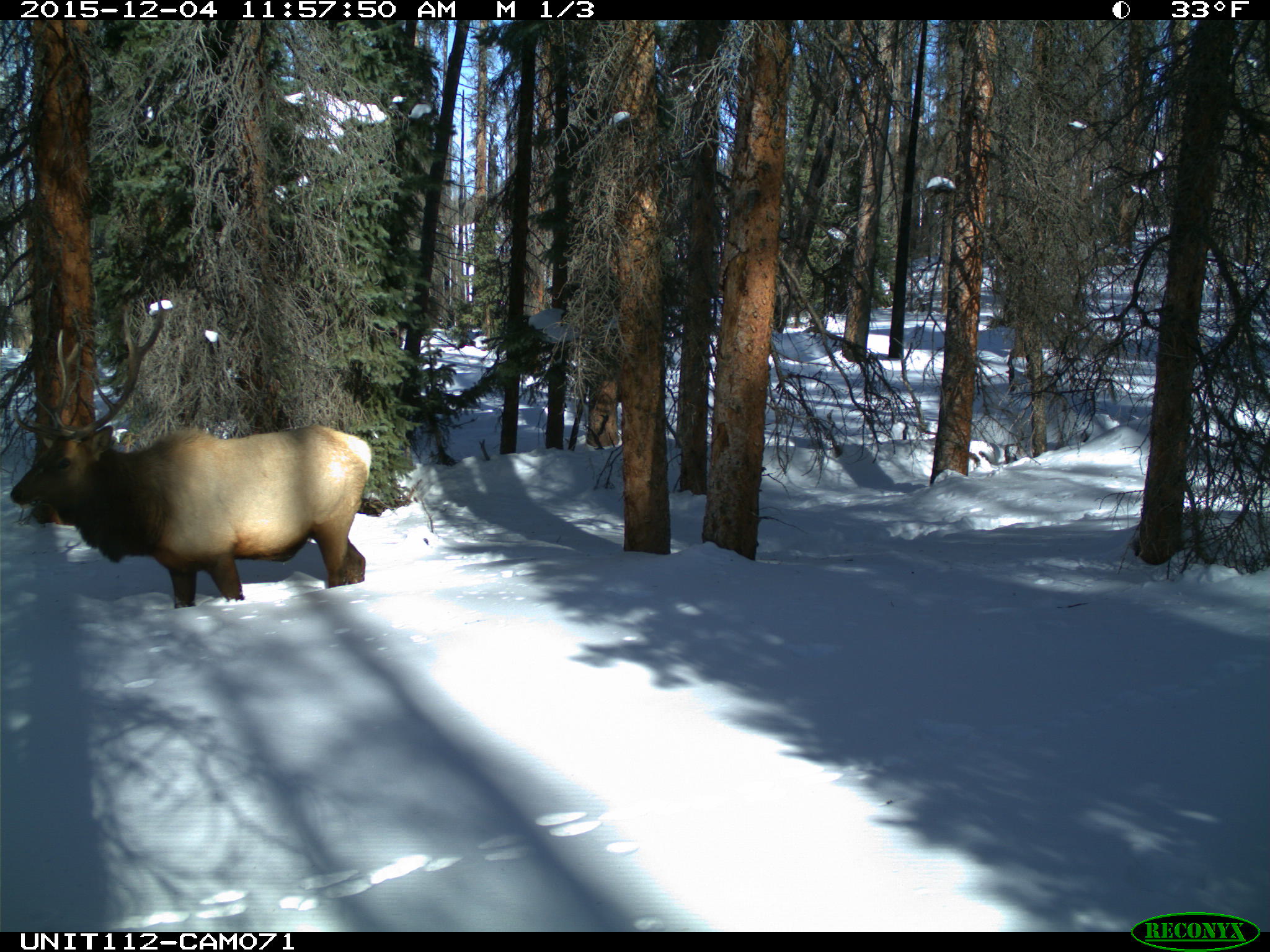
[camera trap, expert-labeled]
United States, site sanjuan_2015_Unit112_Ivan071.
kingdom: Animalia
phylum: Chordata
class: Mammalia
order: Artiodactyla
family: Cervidae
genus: Cervus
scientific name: Cervus elaphus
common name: red deer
Cervus elaphus (red deer).